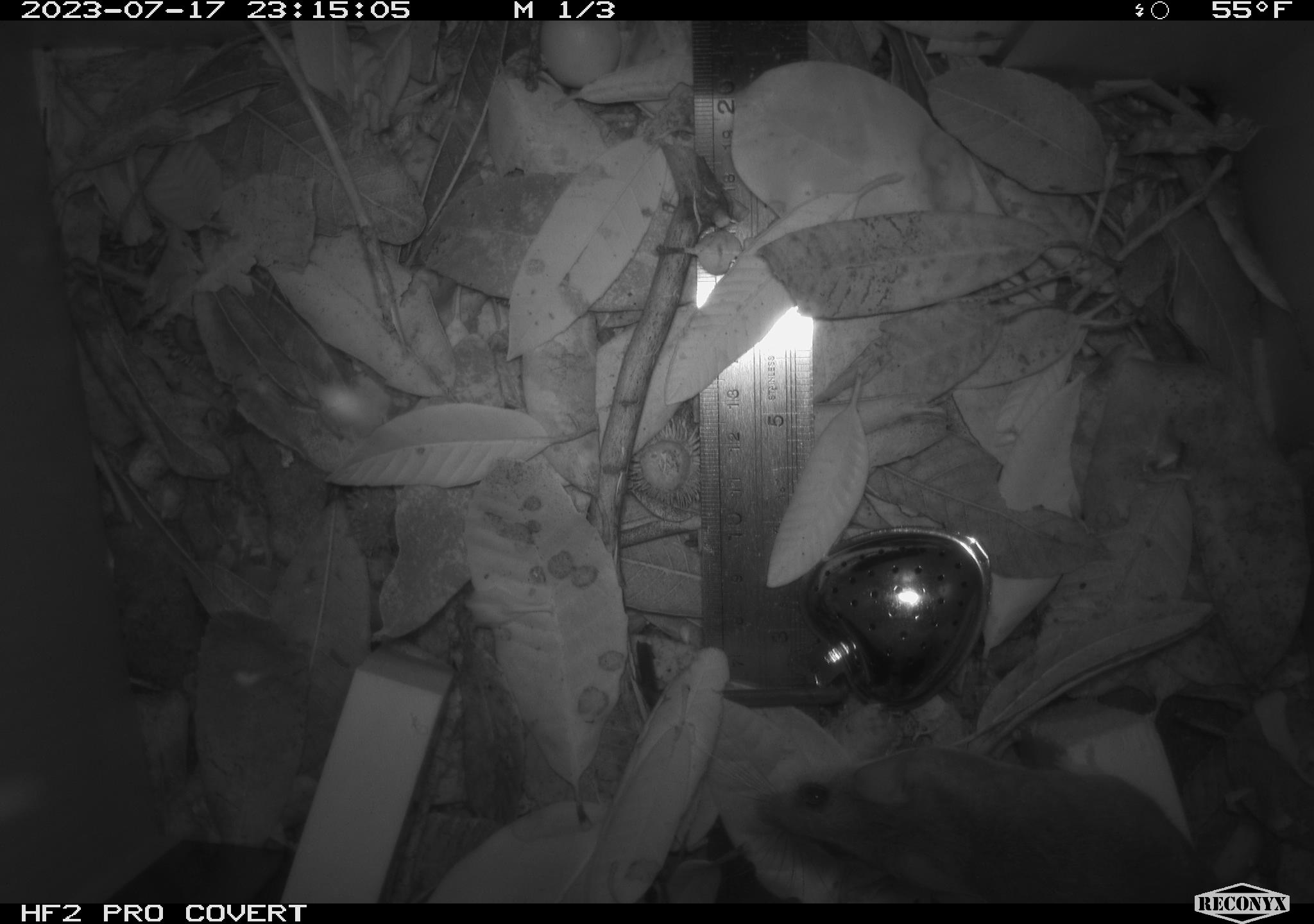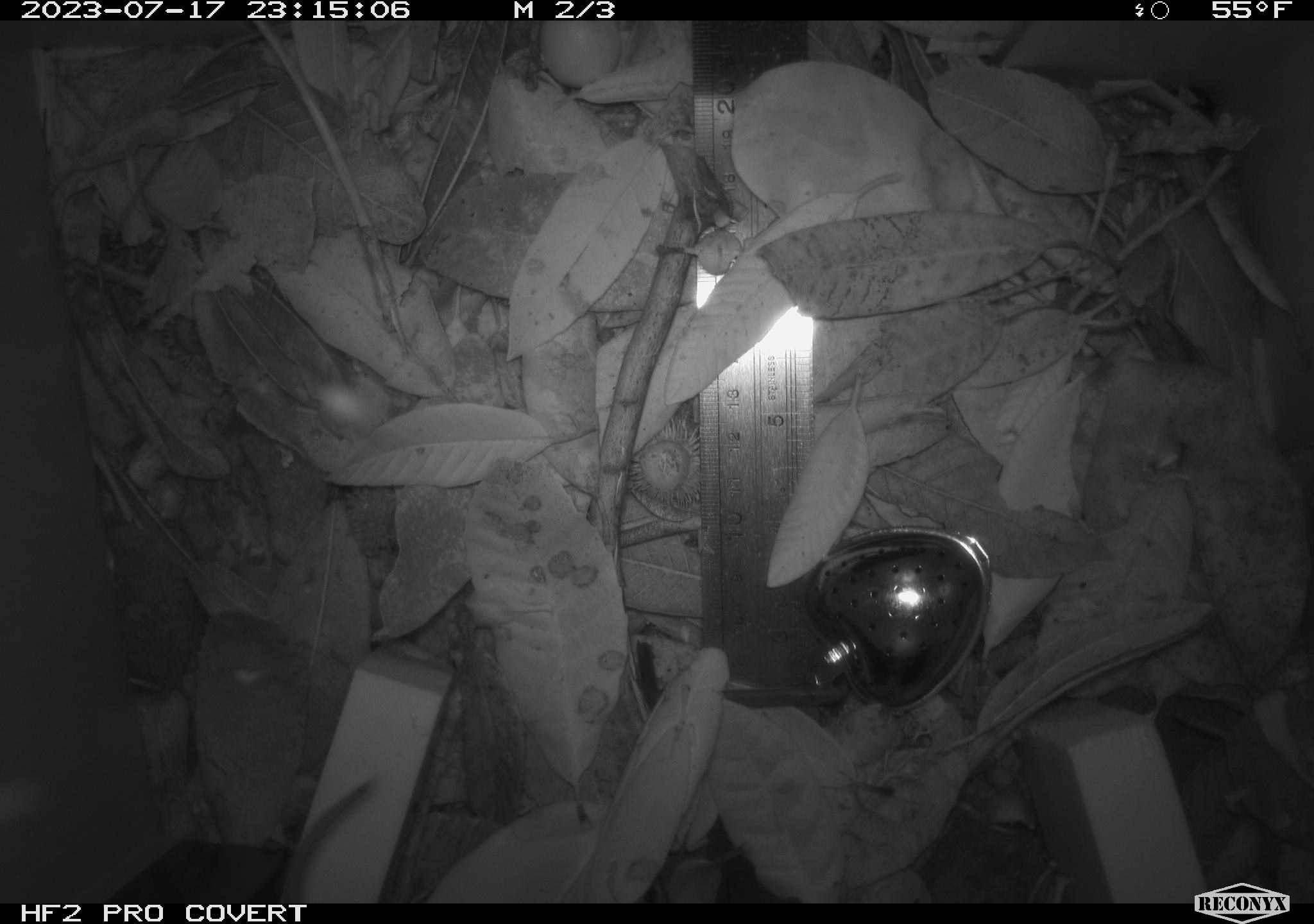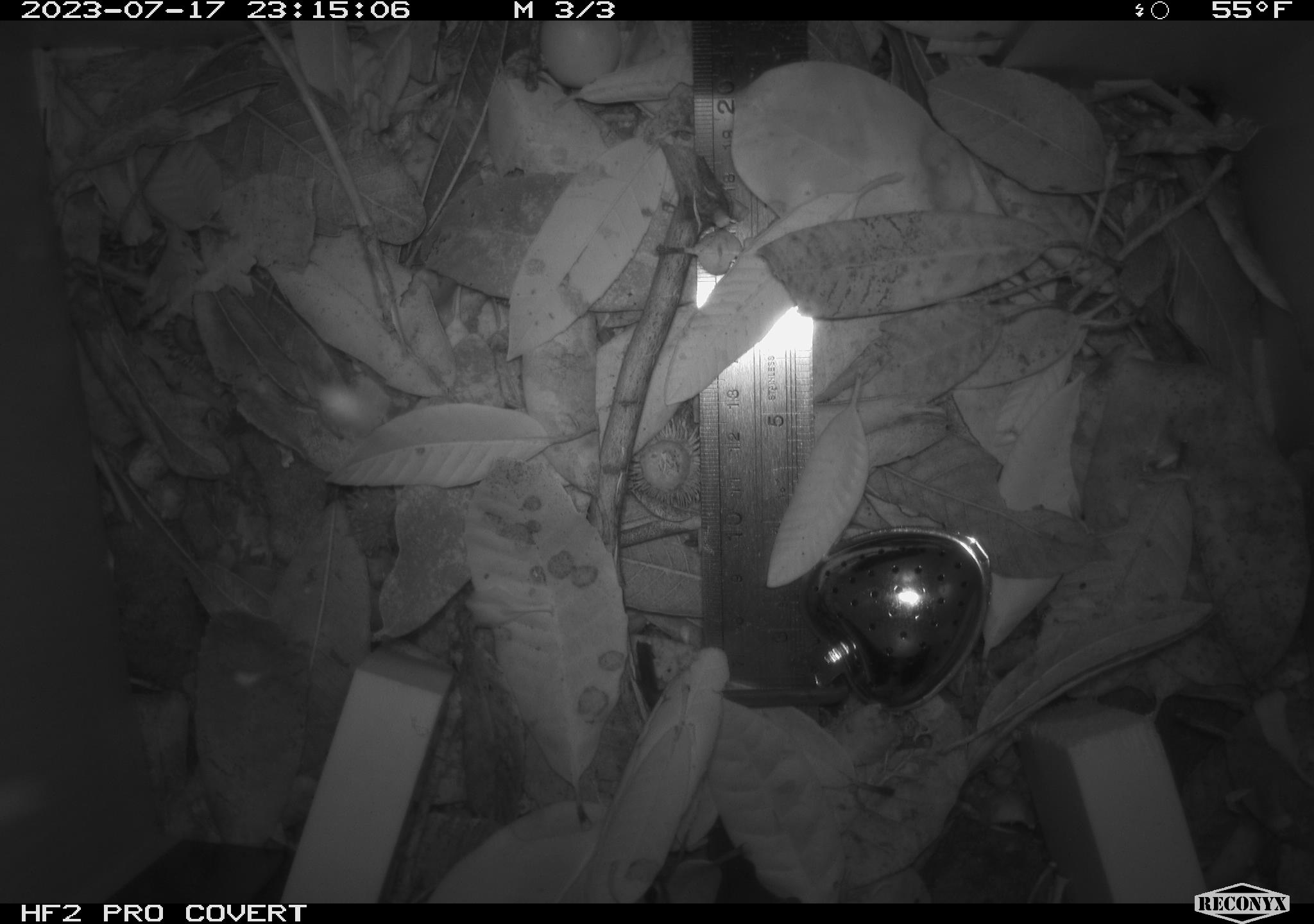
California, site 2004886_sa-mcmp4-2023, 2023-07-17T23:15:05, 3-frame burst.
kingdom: Animalia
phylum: Chordata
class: Mammalia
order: Rodentia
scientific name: Rodentia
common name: mouse species